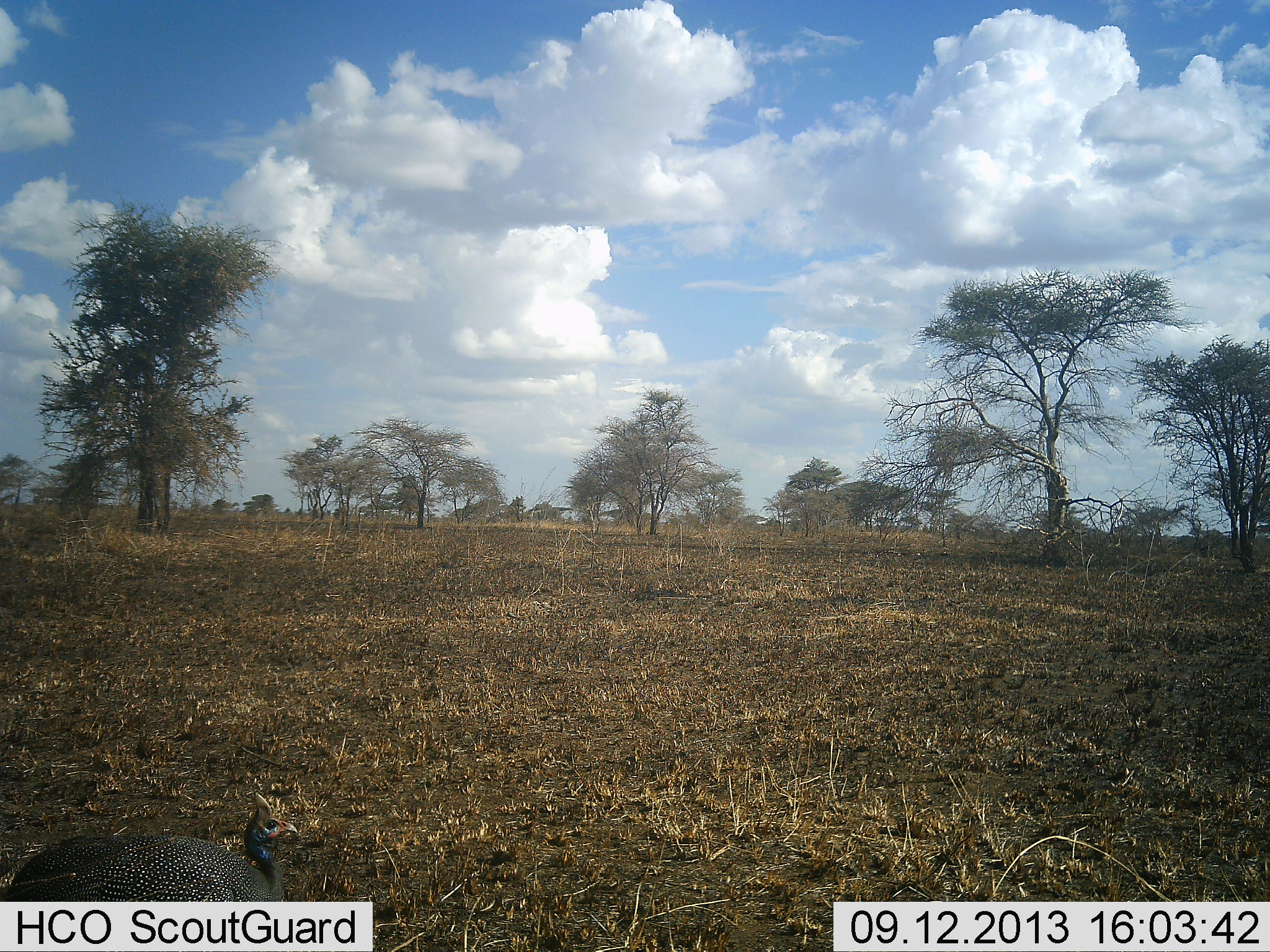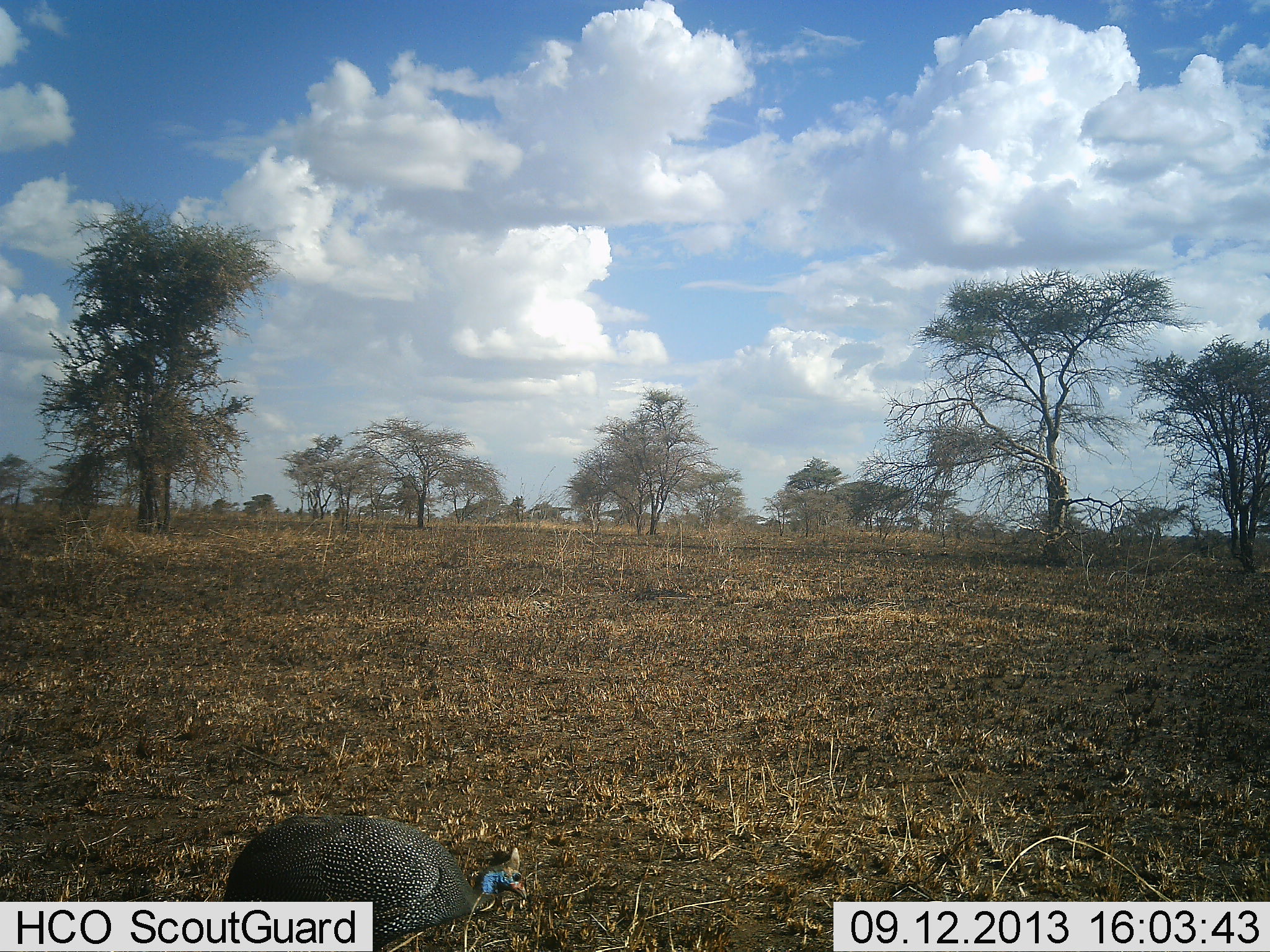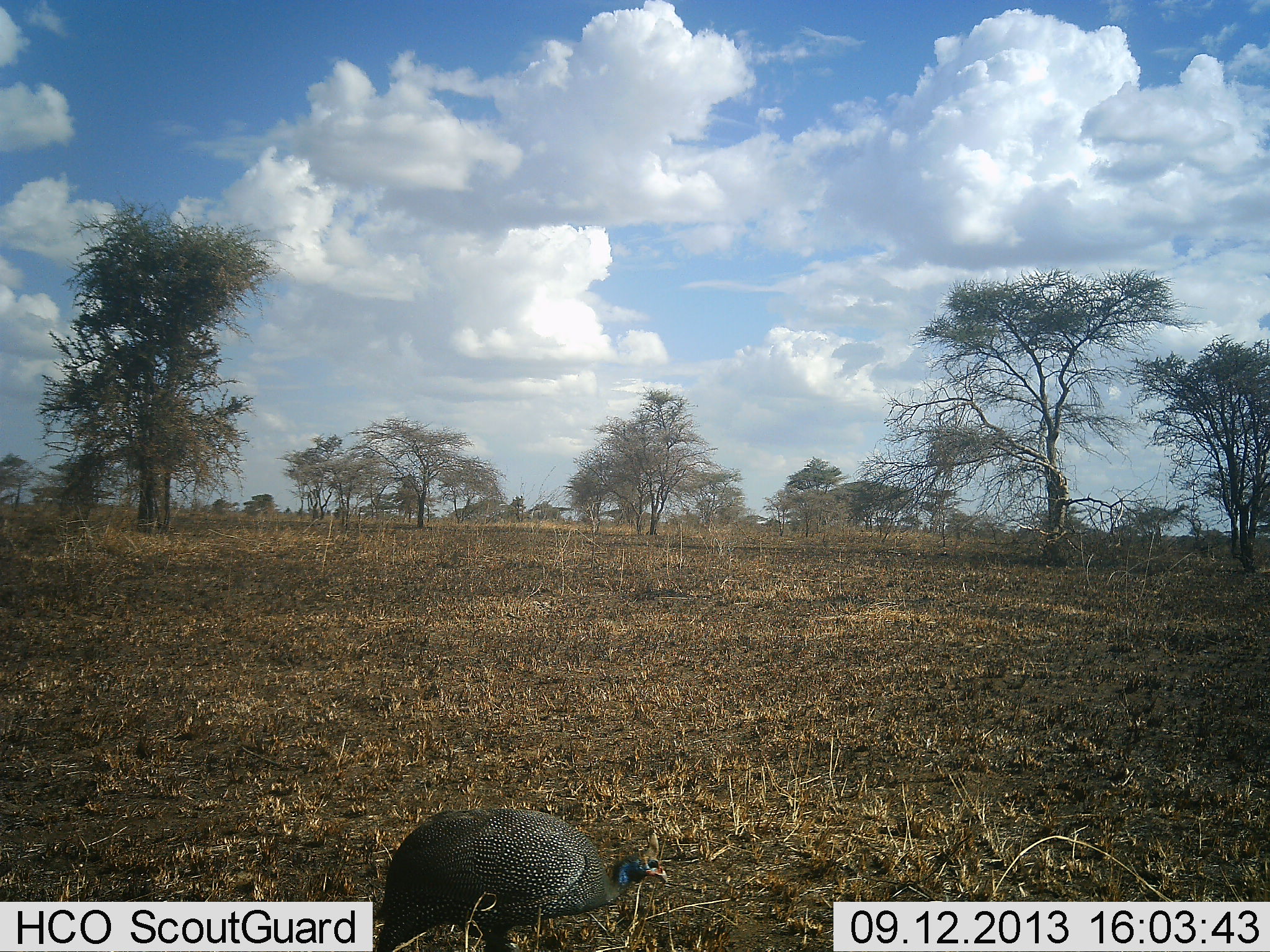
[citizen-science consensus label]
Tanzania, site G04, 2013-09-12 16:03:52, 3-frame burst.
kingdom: Animalia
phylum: Chordata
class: Aves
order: Galliformes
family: Numididae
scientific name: Numididae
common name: guinea fowl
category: guineafowl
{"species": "guineafowl (guinea fowl) (Numididae)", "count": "1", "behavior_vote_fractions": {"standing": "10%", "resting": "0%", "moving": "90%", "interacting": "0%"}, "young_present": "0%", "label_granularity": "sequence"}